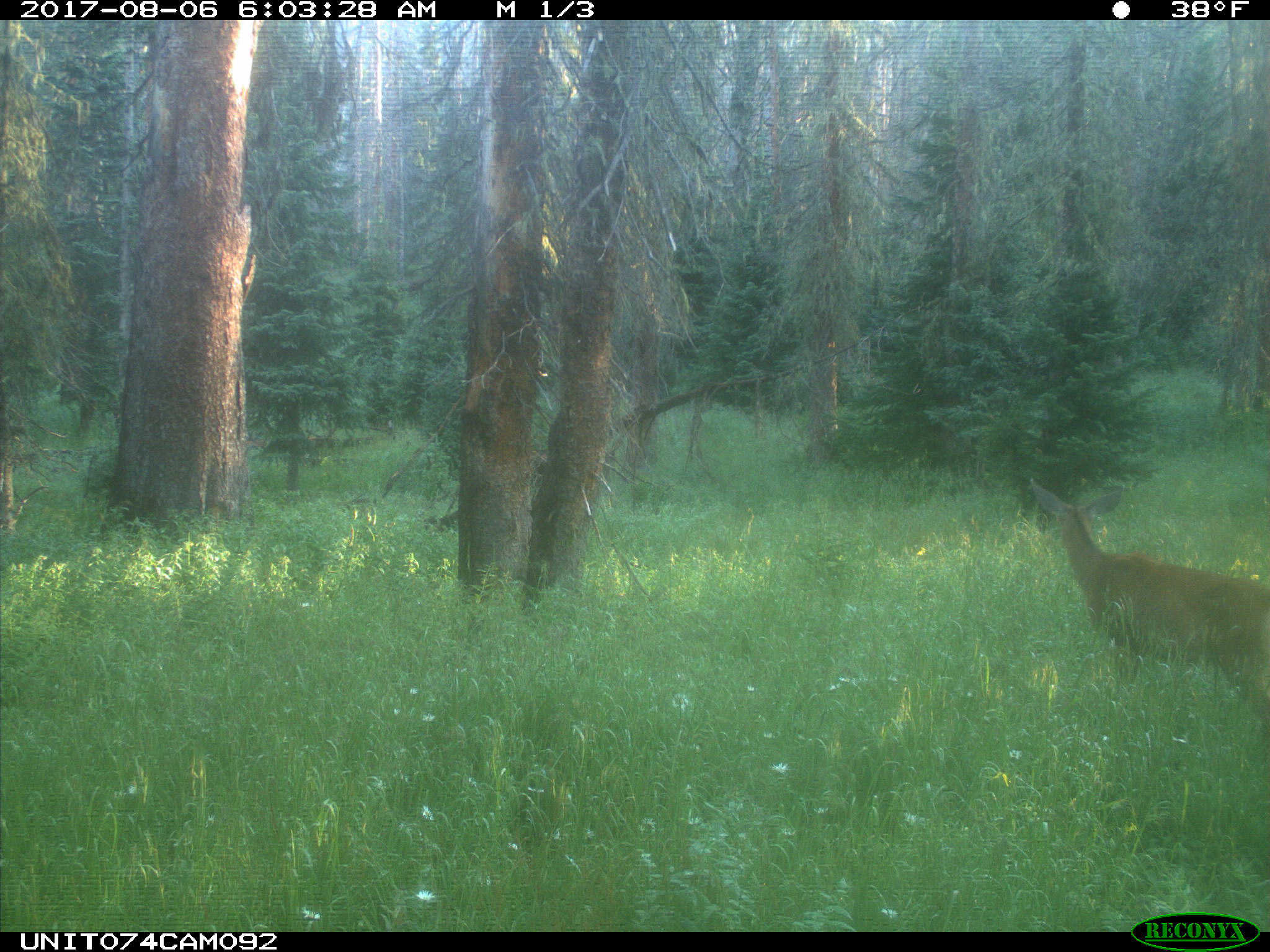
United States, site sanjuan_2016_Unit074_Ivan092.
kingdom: Animalia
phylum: Chordata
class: Mammalia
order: Artiodactyla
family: Cervidae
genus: Odocoileus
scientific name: Odocoileus hemionus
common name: mule deer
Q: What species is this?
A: Odocoileus hemionus (mule deer).